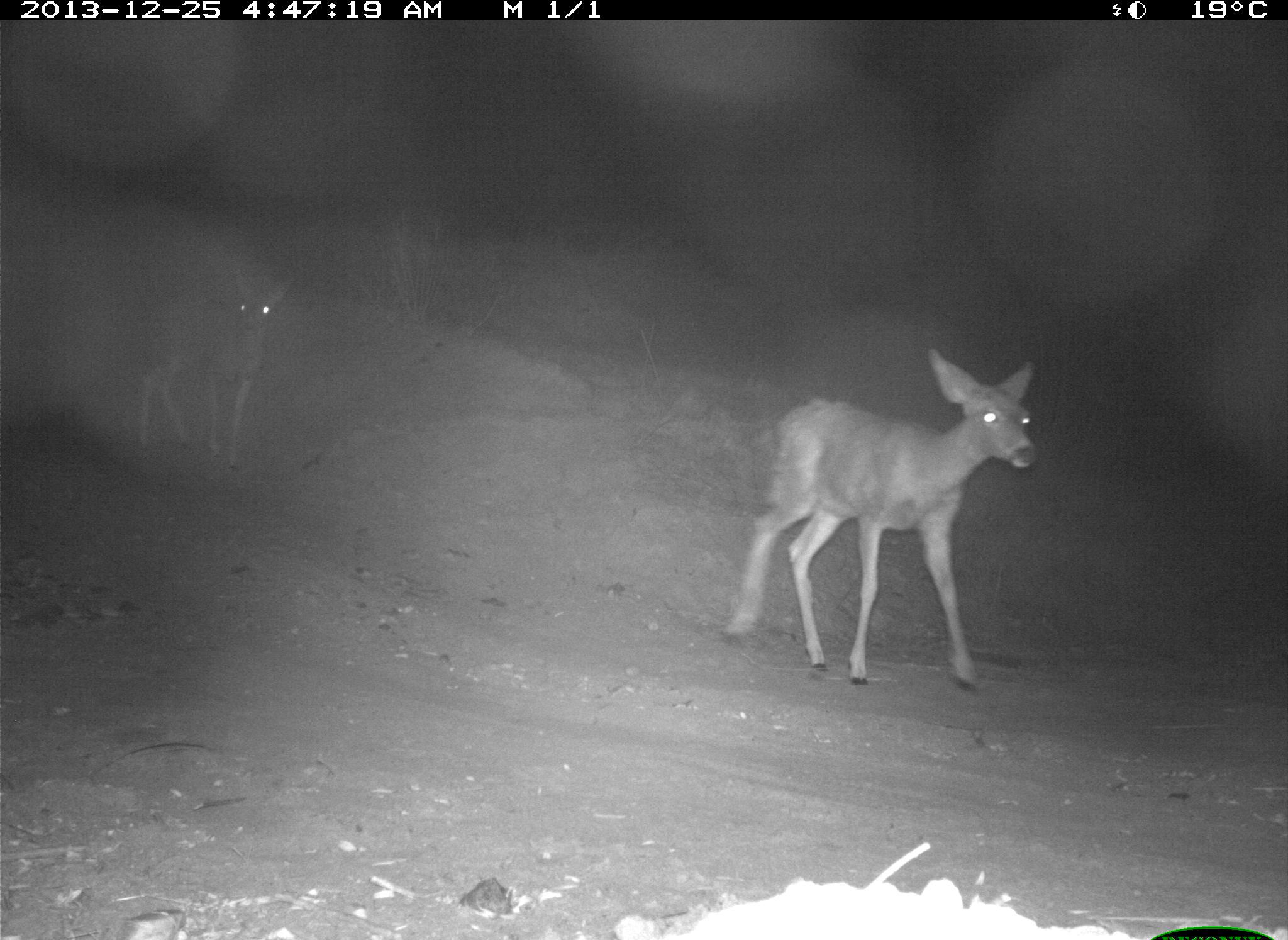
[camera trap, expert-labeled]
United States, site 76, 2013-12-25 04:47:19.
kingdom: Animalia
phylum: Chordata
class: Mammalia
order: Artiodactyla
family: Cervidae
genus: Odocoileus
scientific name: Odocoileus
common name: deer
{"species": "deer (Odocoileus)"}